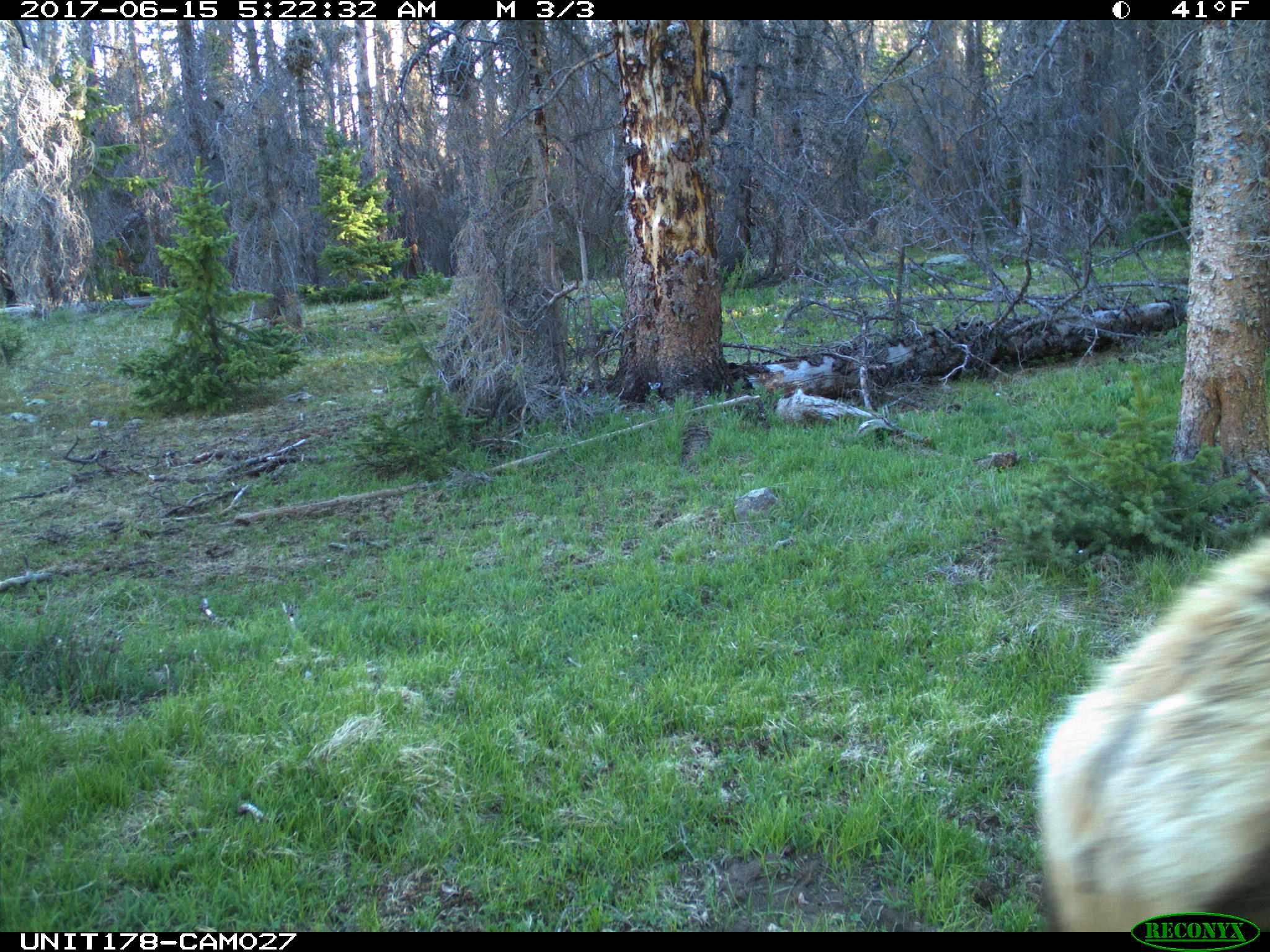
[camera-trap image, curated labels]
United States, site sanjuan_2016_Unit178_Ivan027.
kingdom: Animalia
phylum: Chordata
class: Mammalia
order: Artiodactyla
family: Cervidae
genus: Cervus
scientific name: Cervus elaphus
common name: red deer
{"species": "Cervus elaphus (red deer)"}